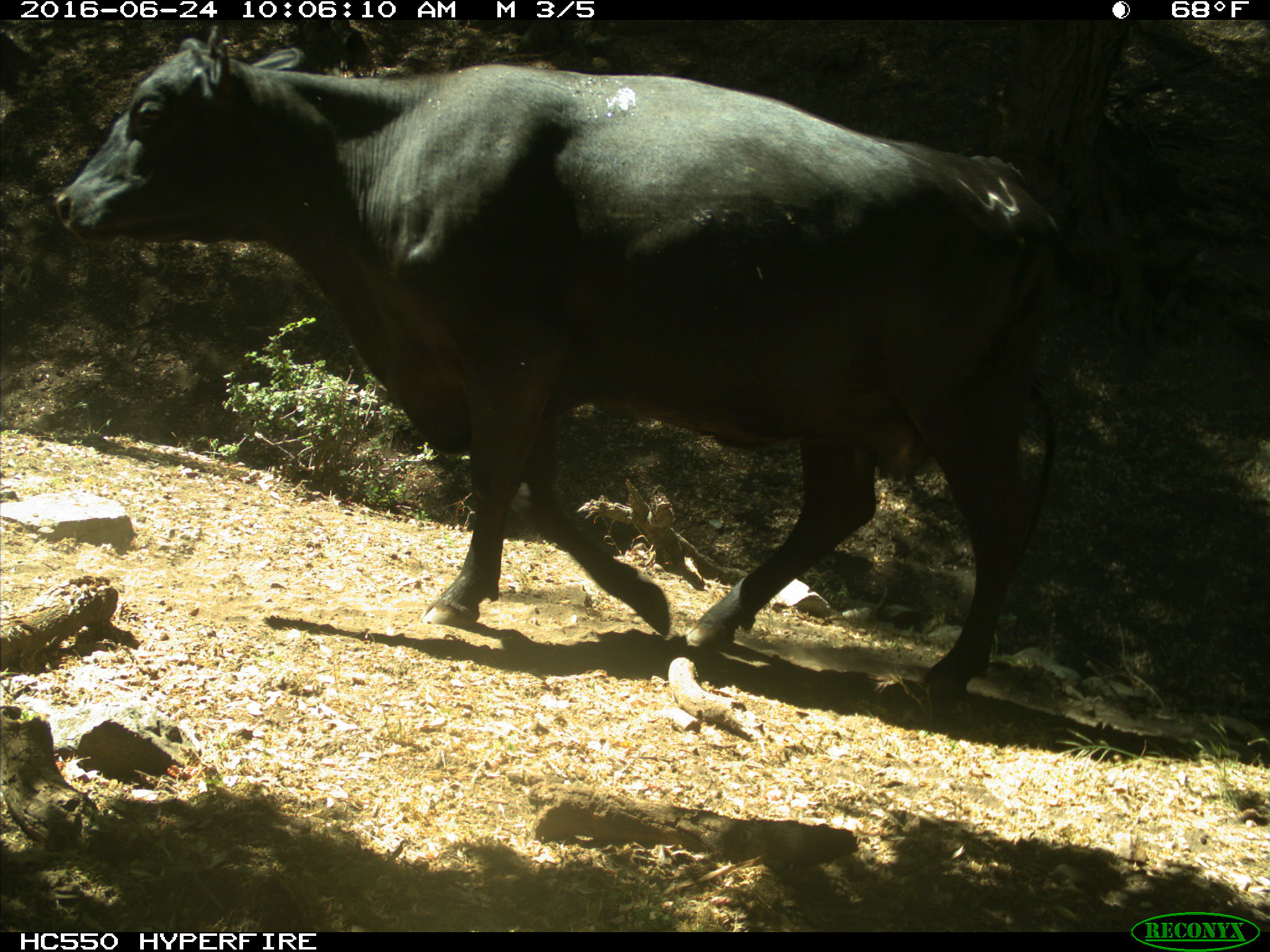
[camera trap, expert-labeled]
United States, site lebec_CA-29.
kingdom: Animalia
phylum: Chordata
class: Mammalia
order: Artiodactyla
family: Bovidae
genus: Bos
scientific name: Bos taurus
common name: domestic cow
Bos taurus (domestic cow).